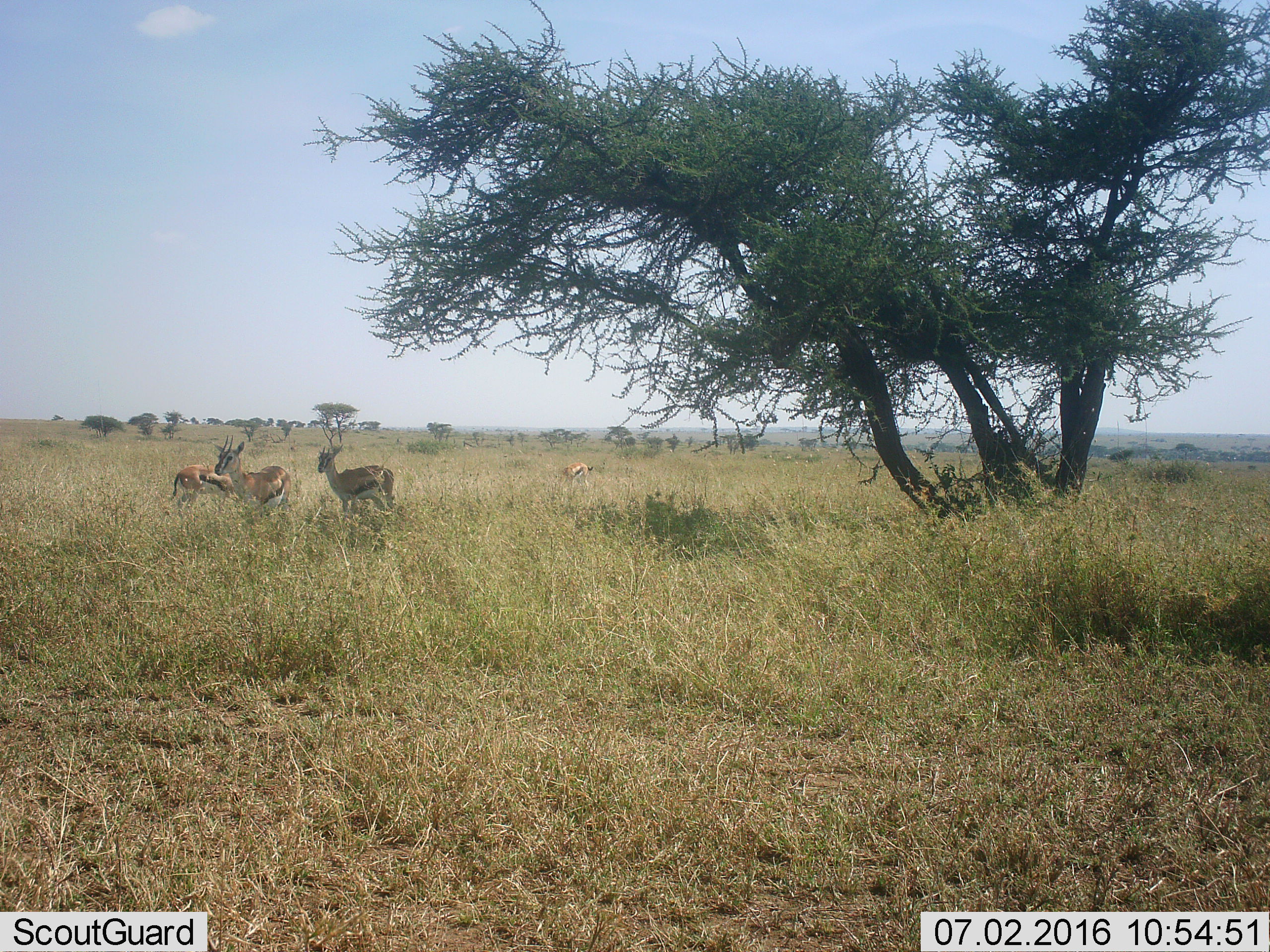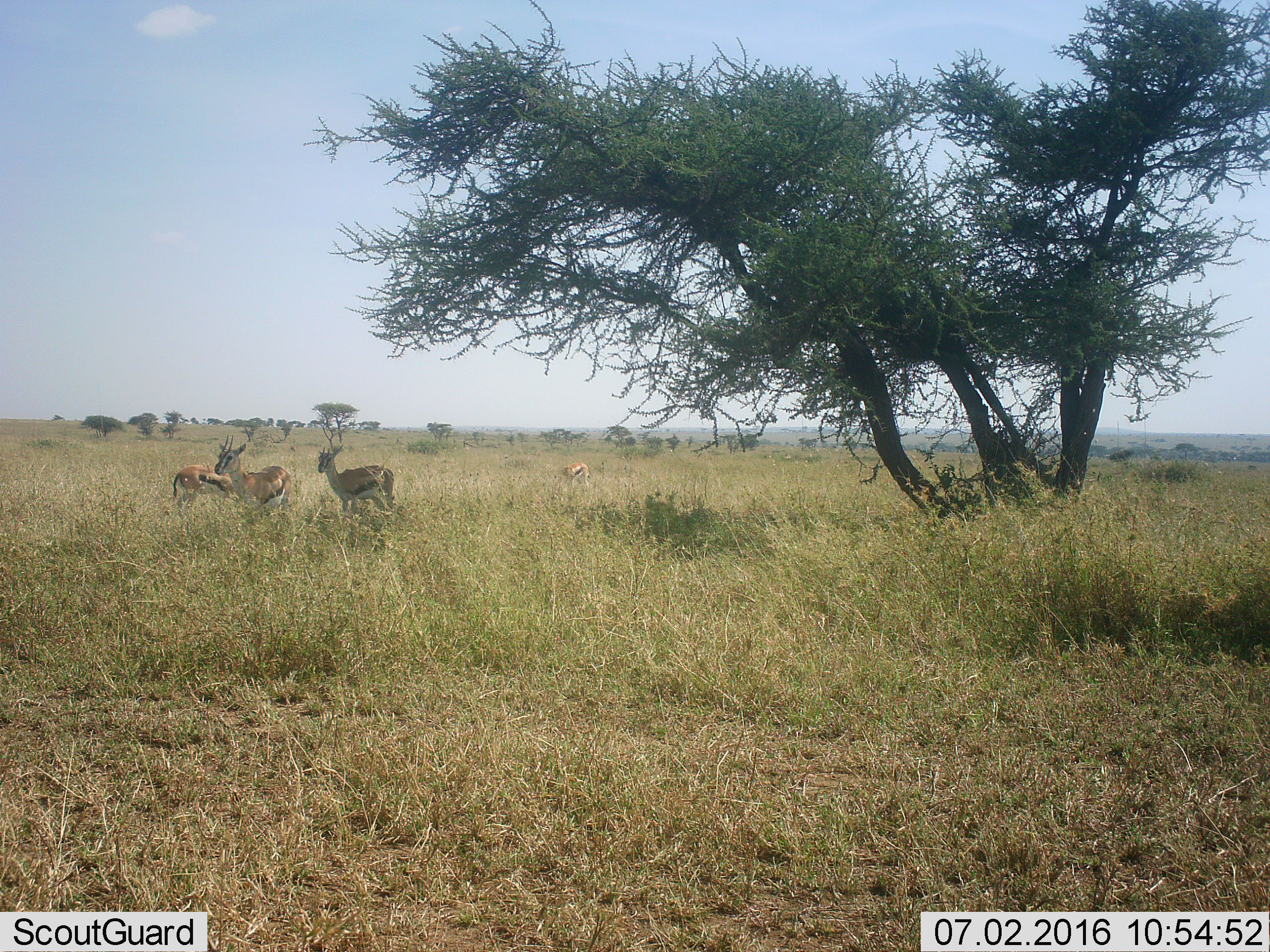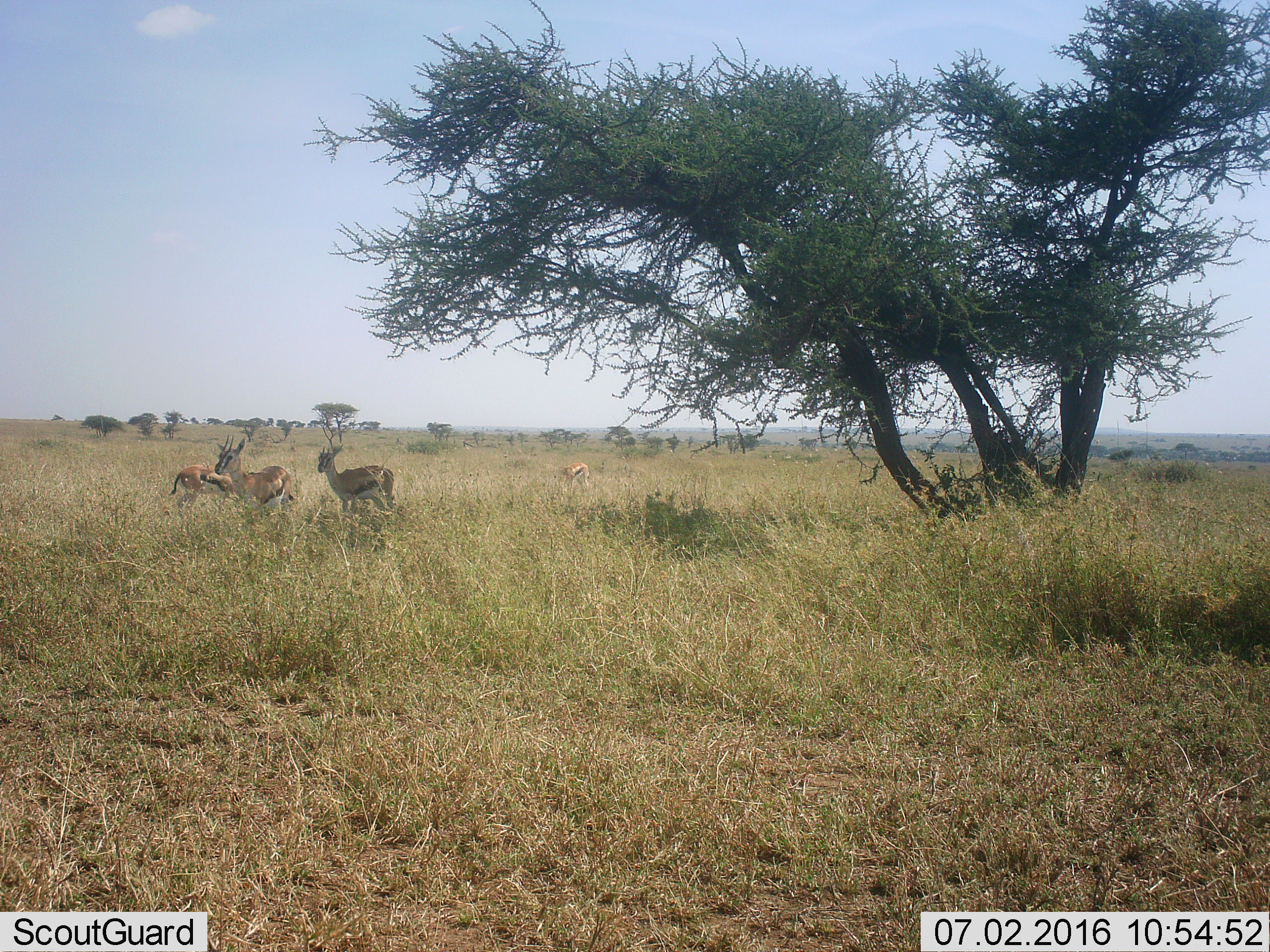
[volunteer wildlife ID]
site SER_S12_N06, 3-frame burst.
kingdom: Animalia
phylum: Chordata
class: Mammalia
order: Artiodactyla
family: Bovidae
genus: Eudorcas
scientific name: Eudorcas thomsonii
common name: thomson's gazelle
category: gazellethomsons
Gazellethomsons (thomson's gazelle) (Eudorcas thomsonii), count 4. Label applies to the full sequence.